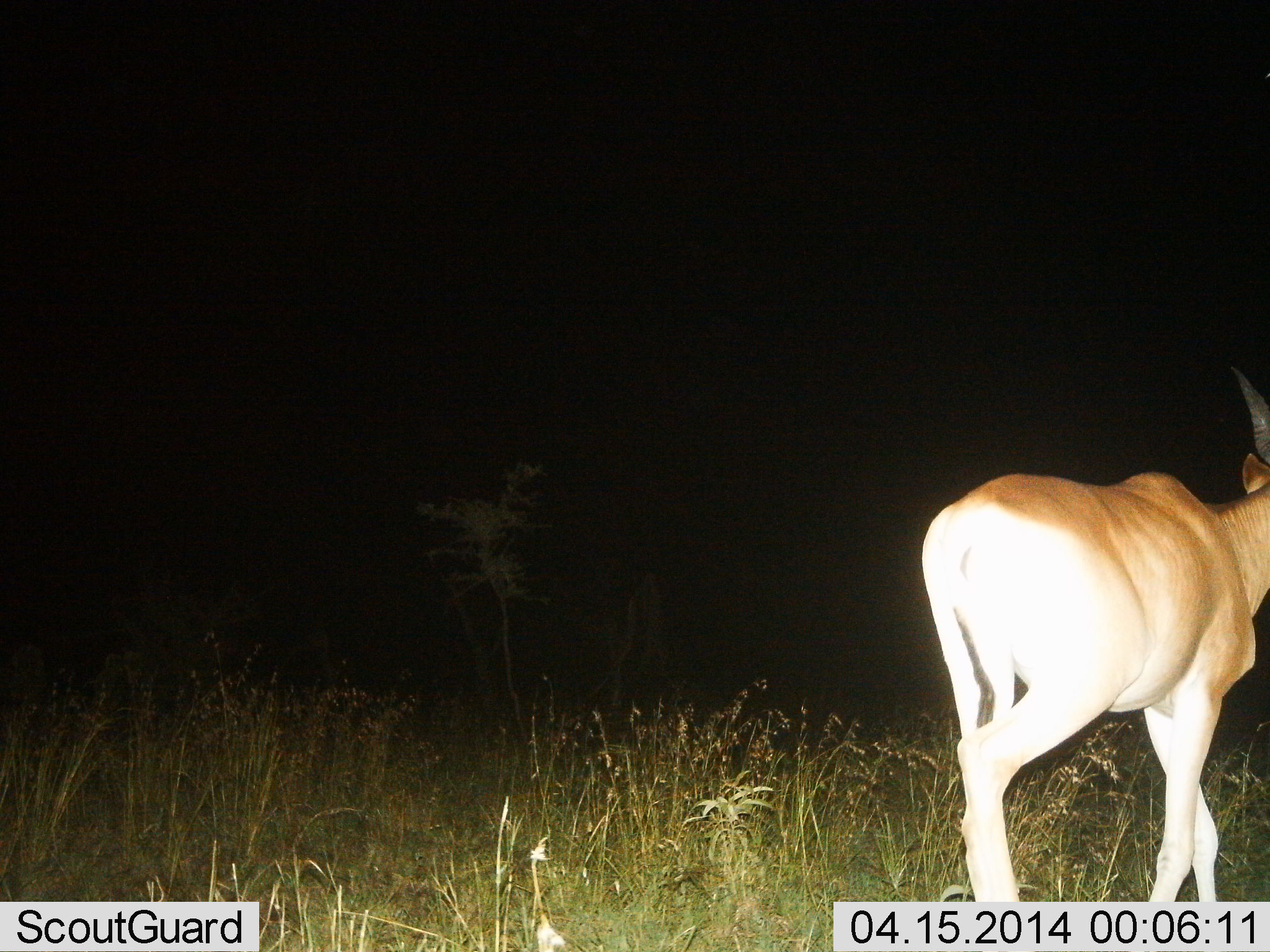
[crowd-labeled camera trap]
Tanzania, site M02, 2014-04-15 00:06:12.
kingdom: Animalia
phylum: Chordata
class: Mammalia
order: Artiodactyla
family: Bovidae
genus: Alcelaphus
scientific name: Alcelaphus buselaphus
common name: hartebeest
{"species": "hartebeest (Alcelaphus buselaphus)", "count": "1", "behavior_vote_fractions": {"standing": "30%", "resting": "0%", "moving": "70%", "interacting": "0%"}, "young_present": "0%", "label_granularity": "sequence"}